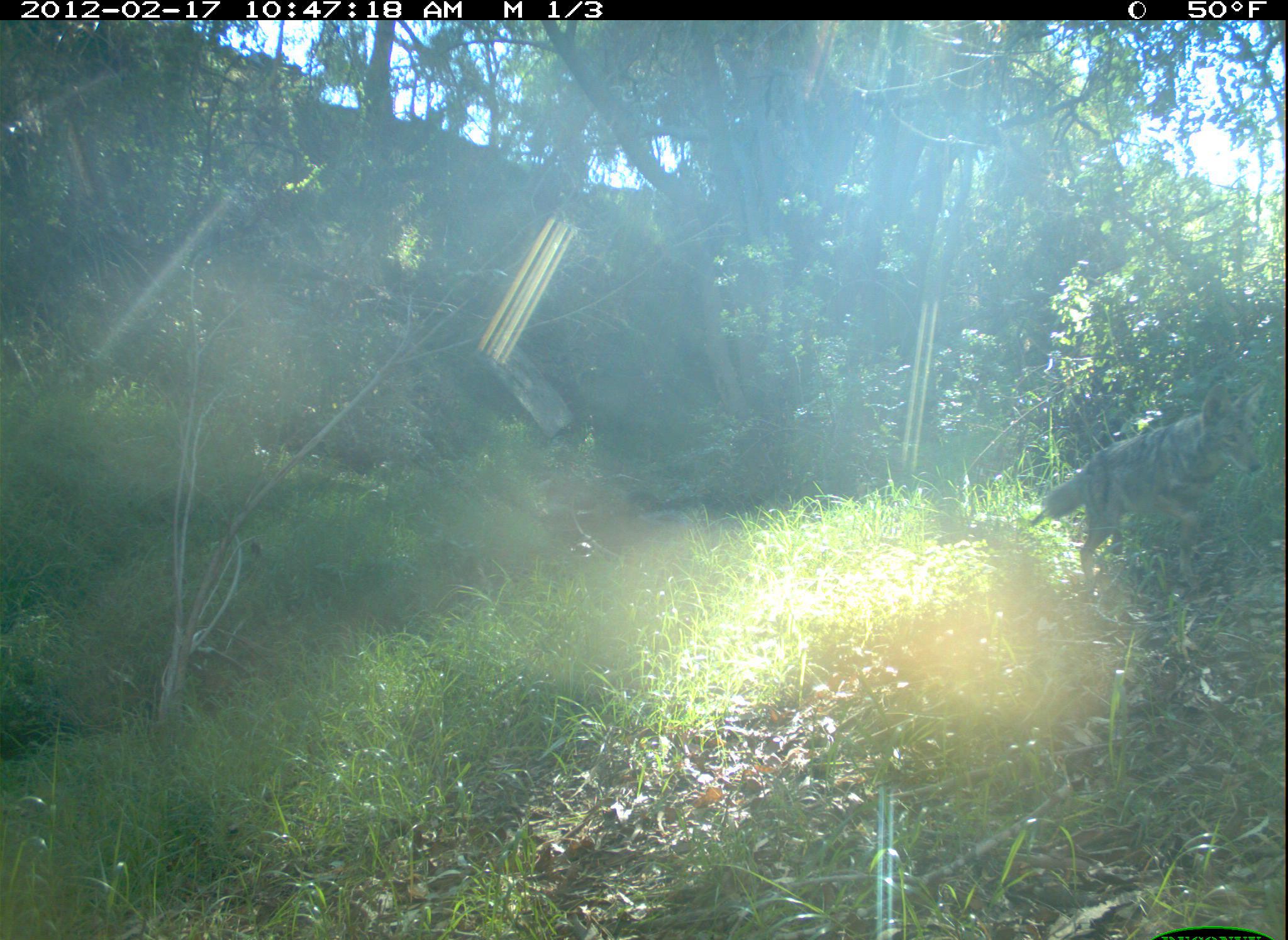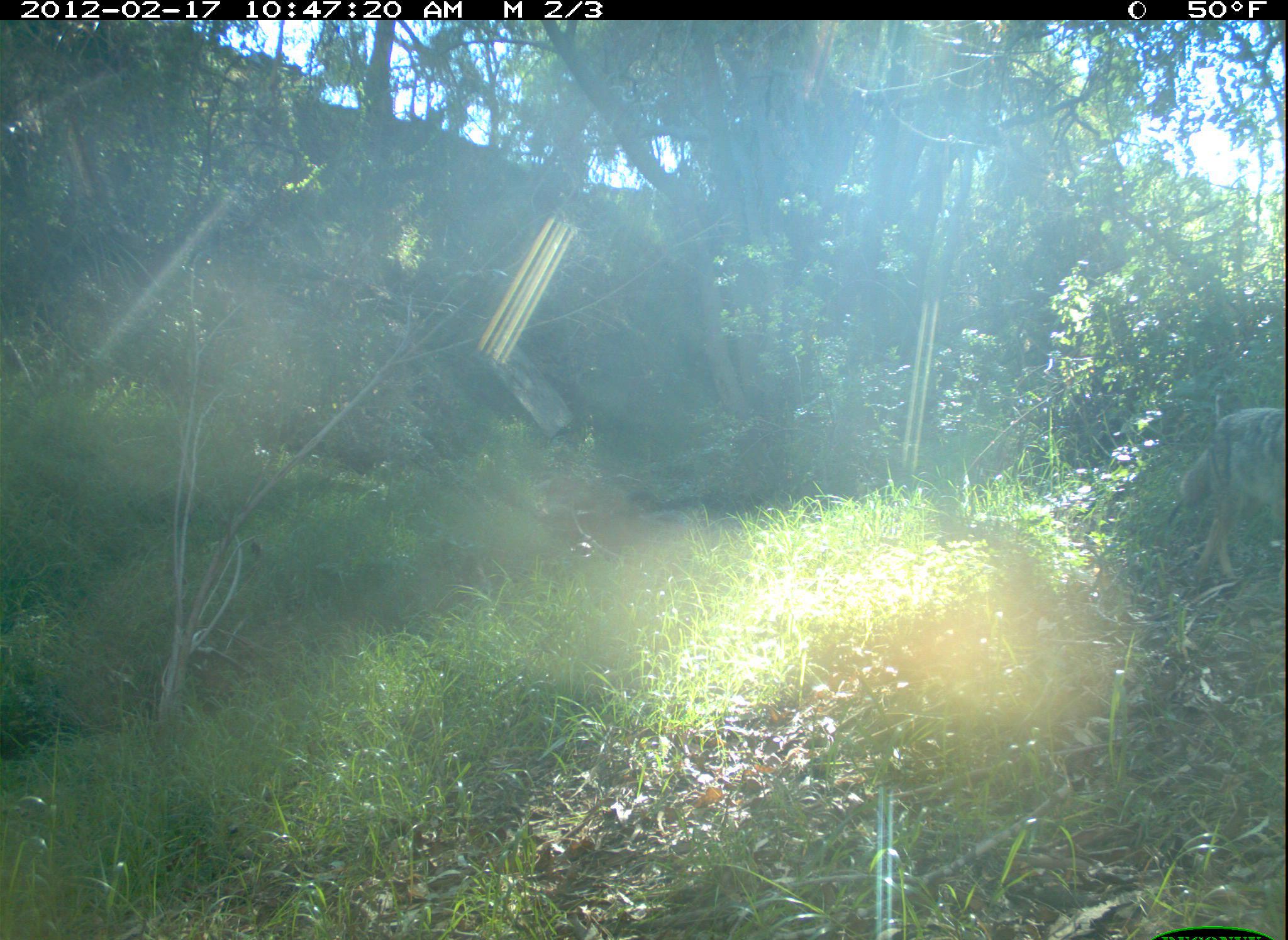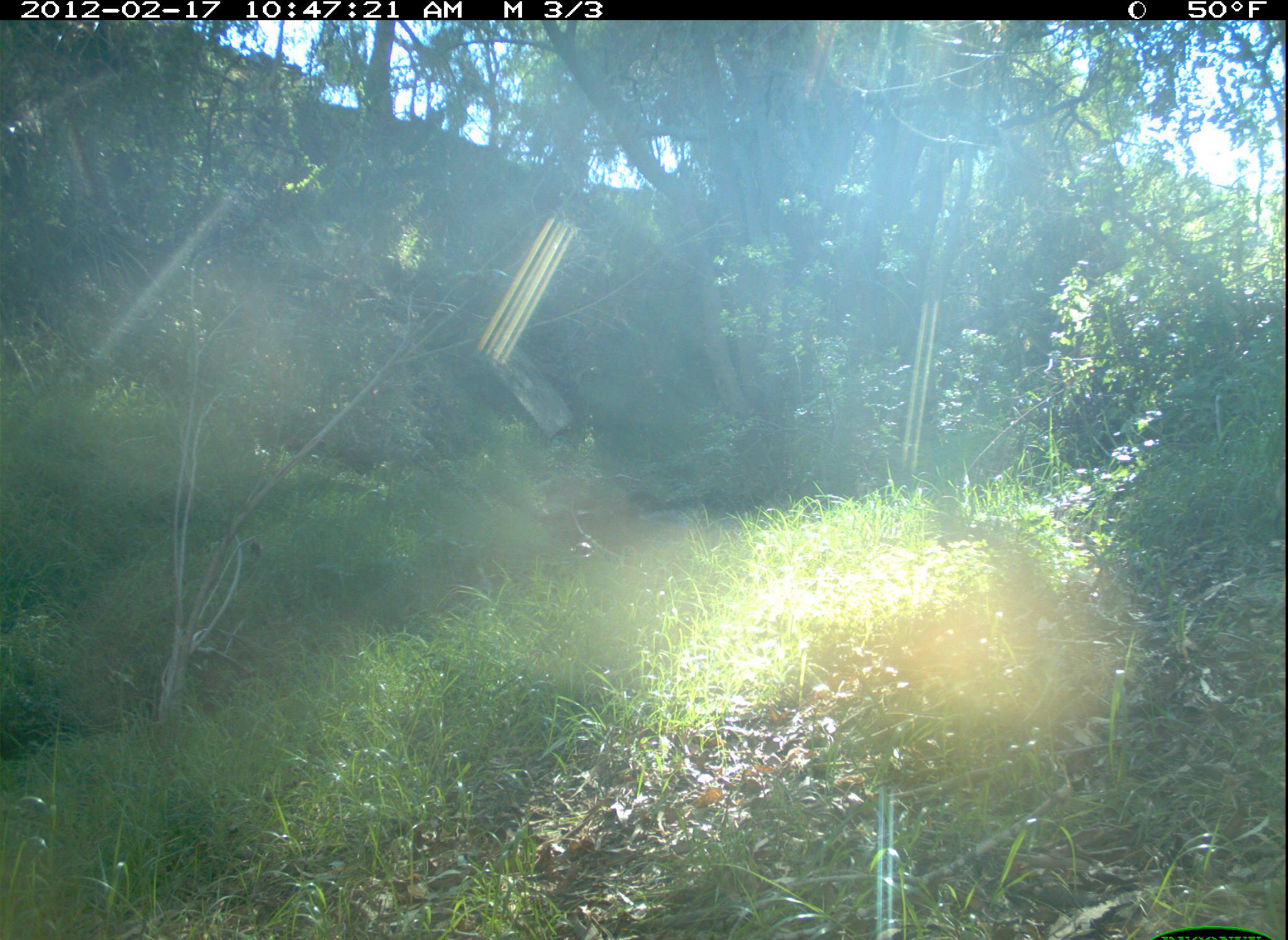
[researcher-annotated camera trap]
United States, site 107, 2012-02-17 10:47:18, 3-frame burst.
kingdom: Animalia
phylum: Chordata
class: Mammalia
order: Carnivora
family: Canidae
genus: Canis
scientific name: Canis latrans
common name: coyote